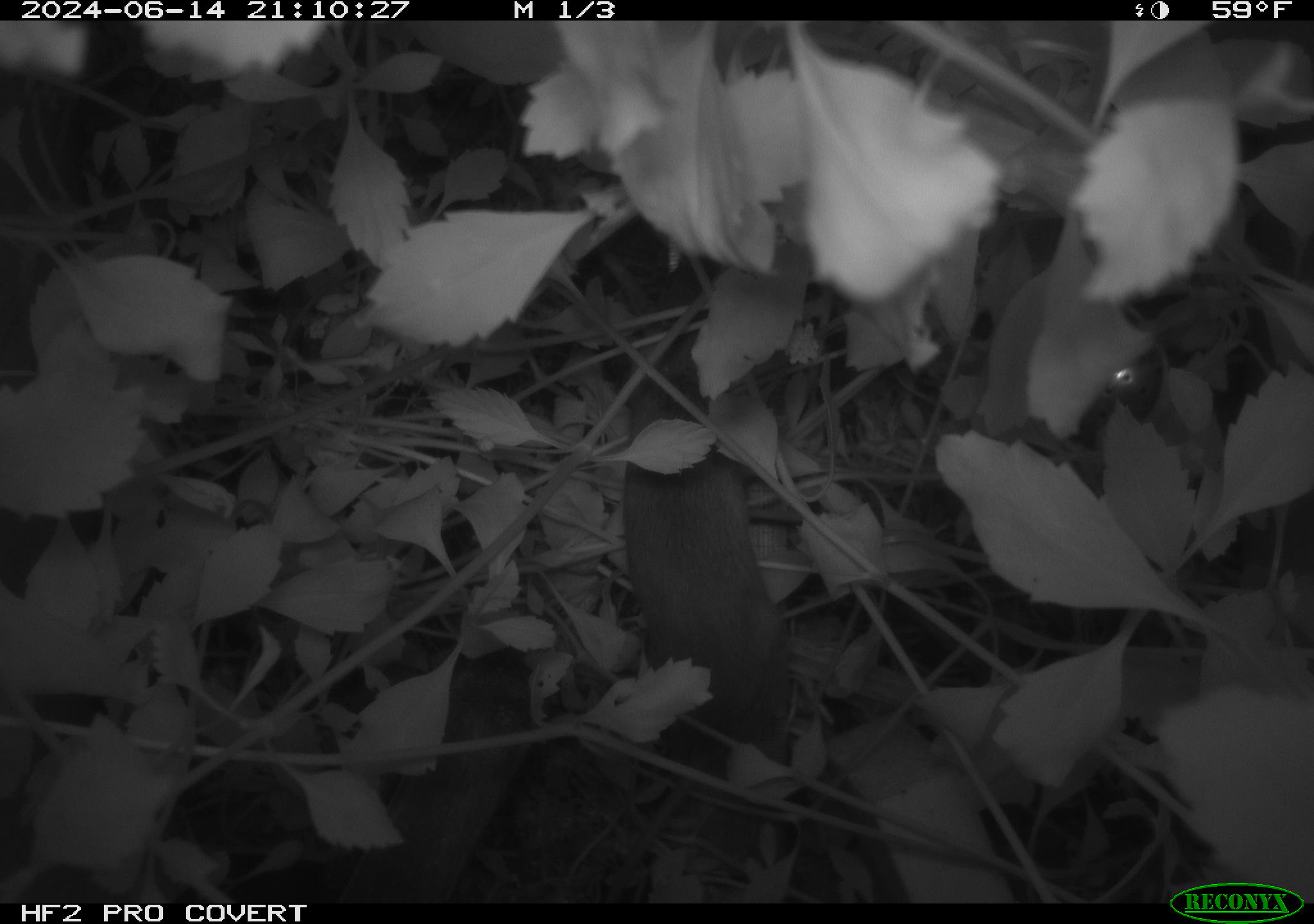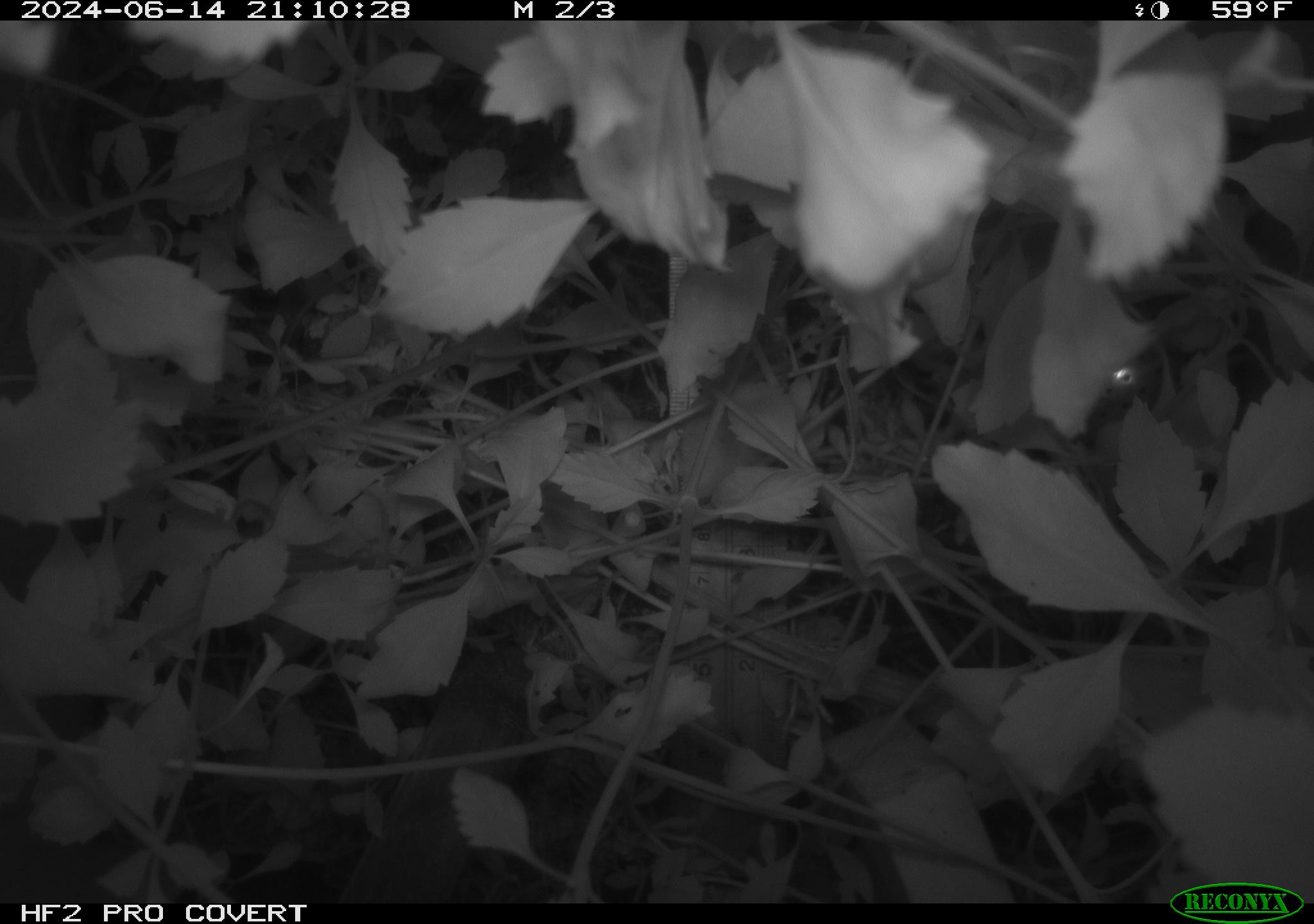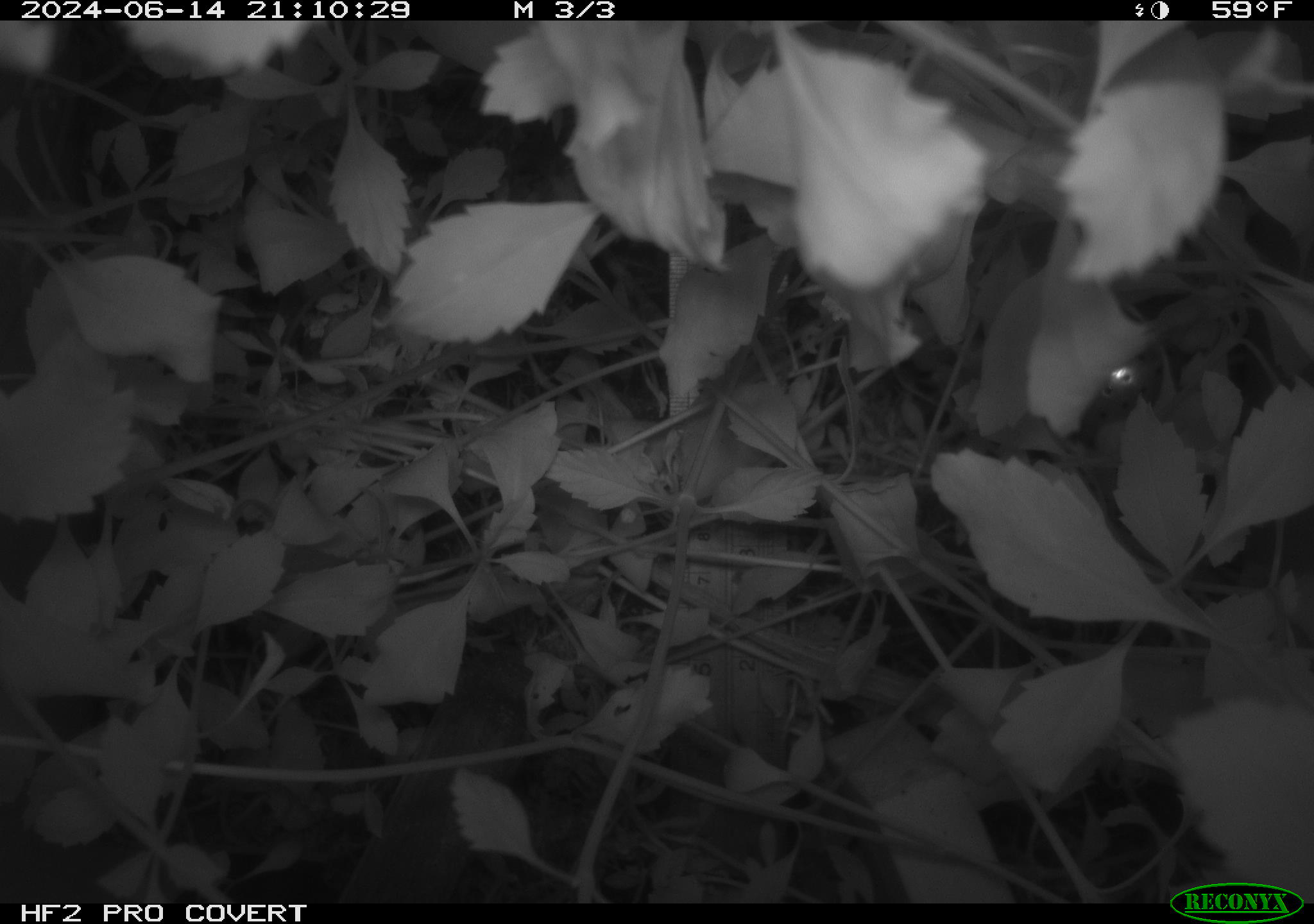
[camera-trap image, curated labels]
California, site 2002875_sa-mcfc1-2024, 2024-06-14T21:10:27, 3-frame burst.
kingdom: Animalia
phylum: Chordata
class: Mammalia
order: Rodentia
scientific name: Rodentia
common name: rodent